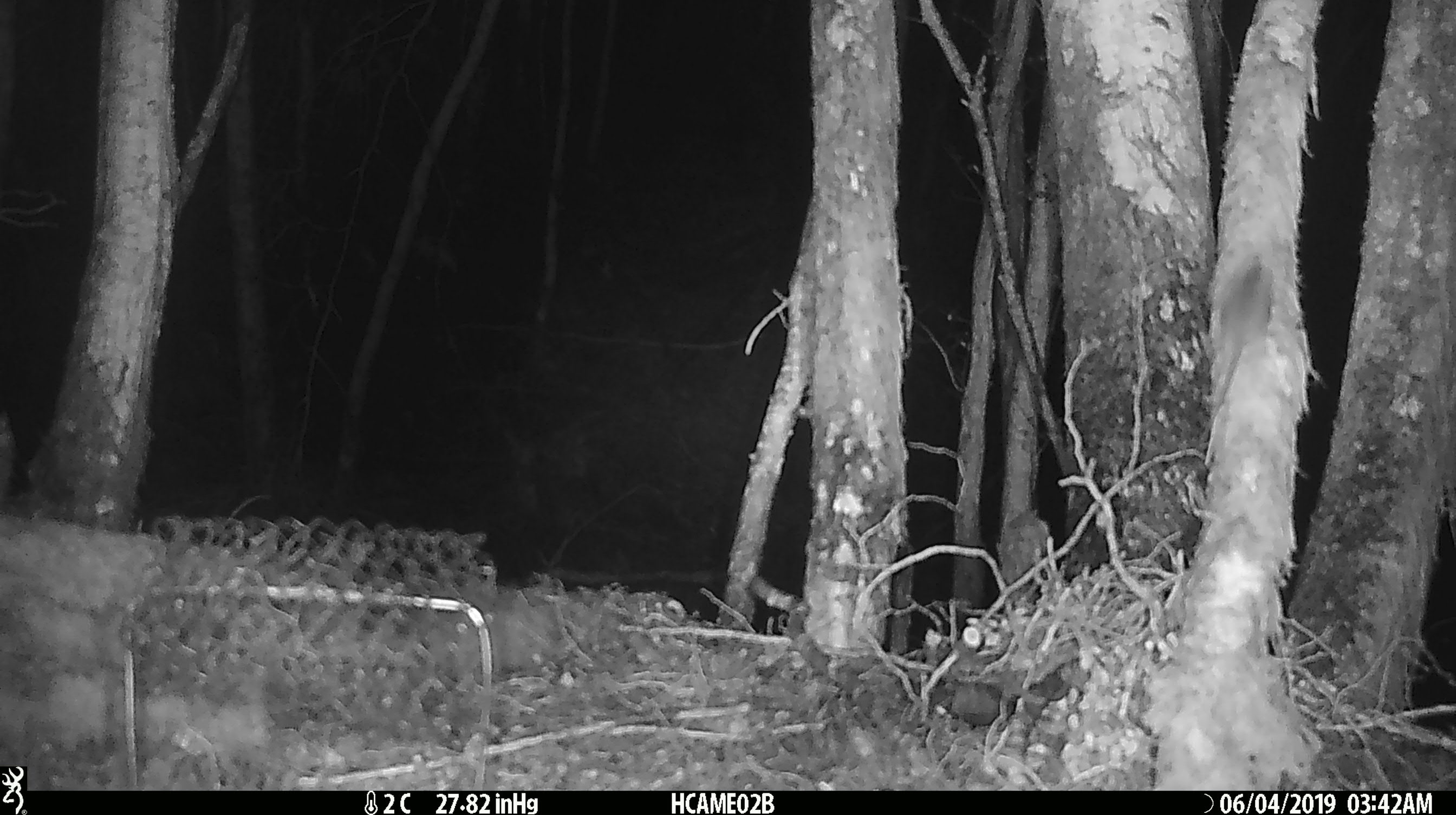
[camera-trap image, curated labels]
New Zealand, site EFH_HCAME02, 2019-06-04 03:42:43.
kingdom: Animalia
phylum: Chordata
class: Mammalia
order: Rodentia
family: Muridae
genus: Mus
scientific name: Mus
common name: mouse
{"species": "mouse (Mus)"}